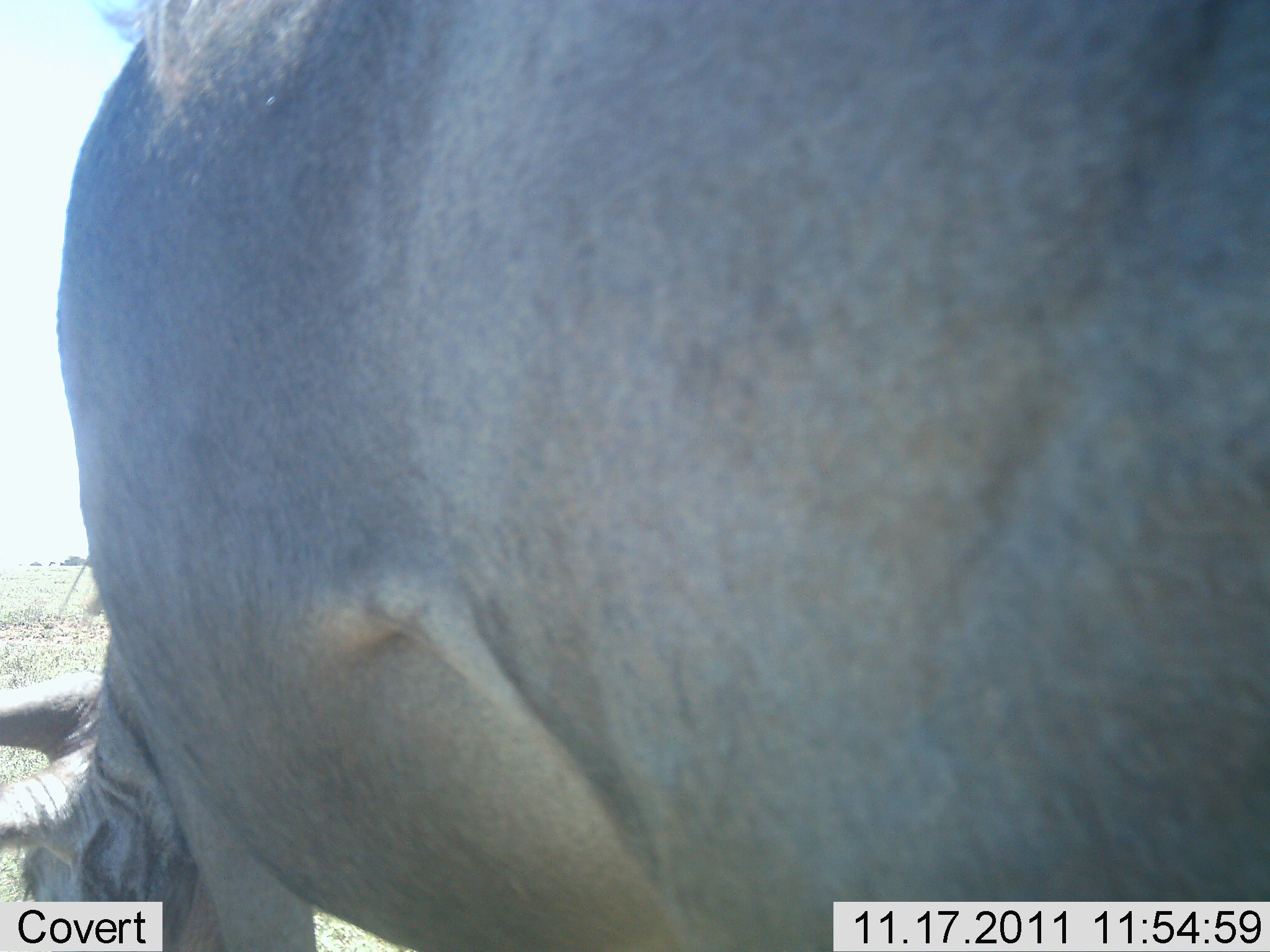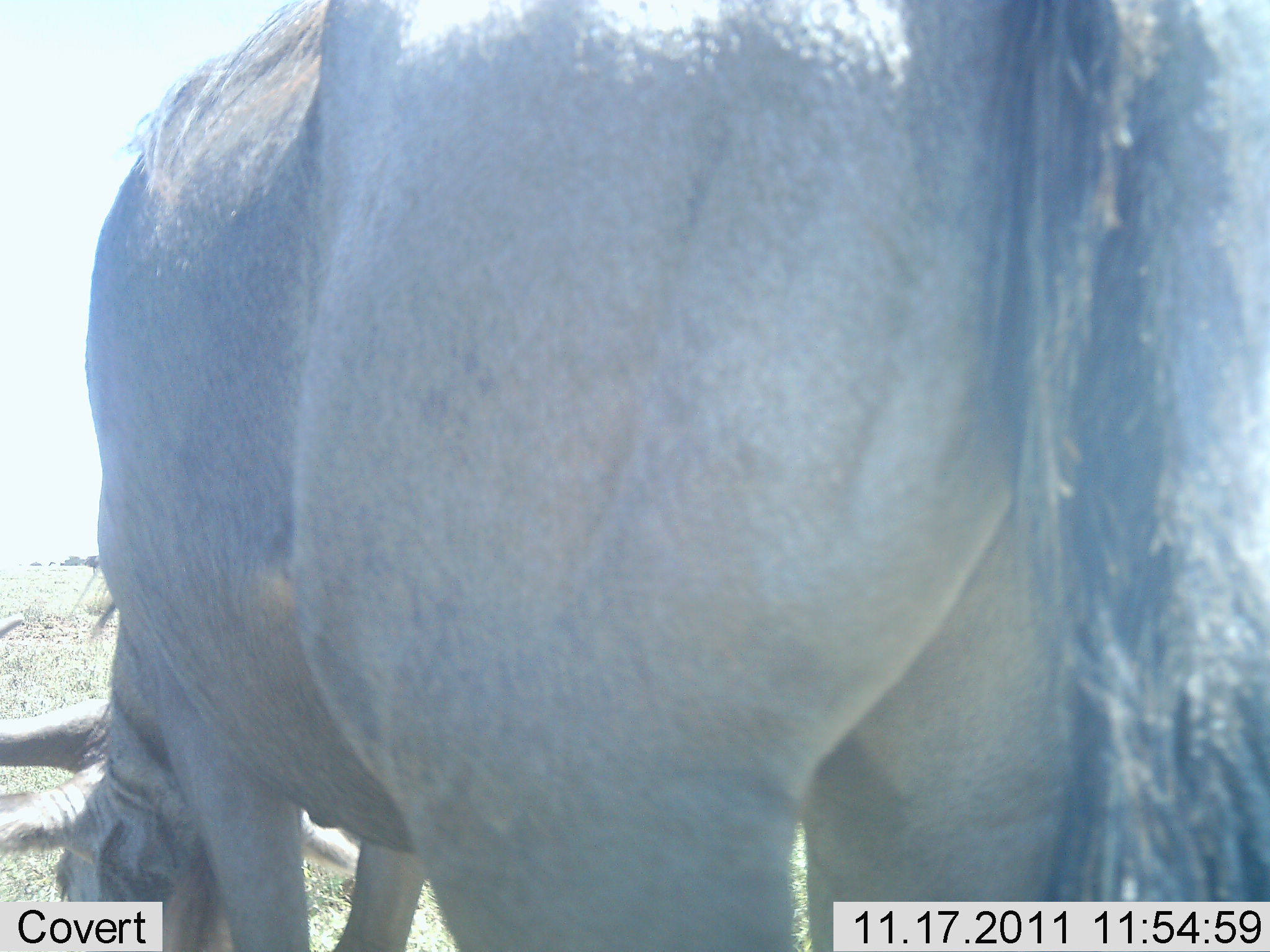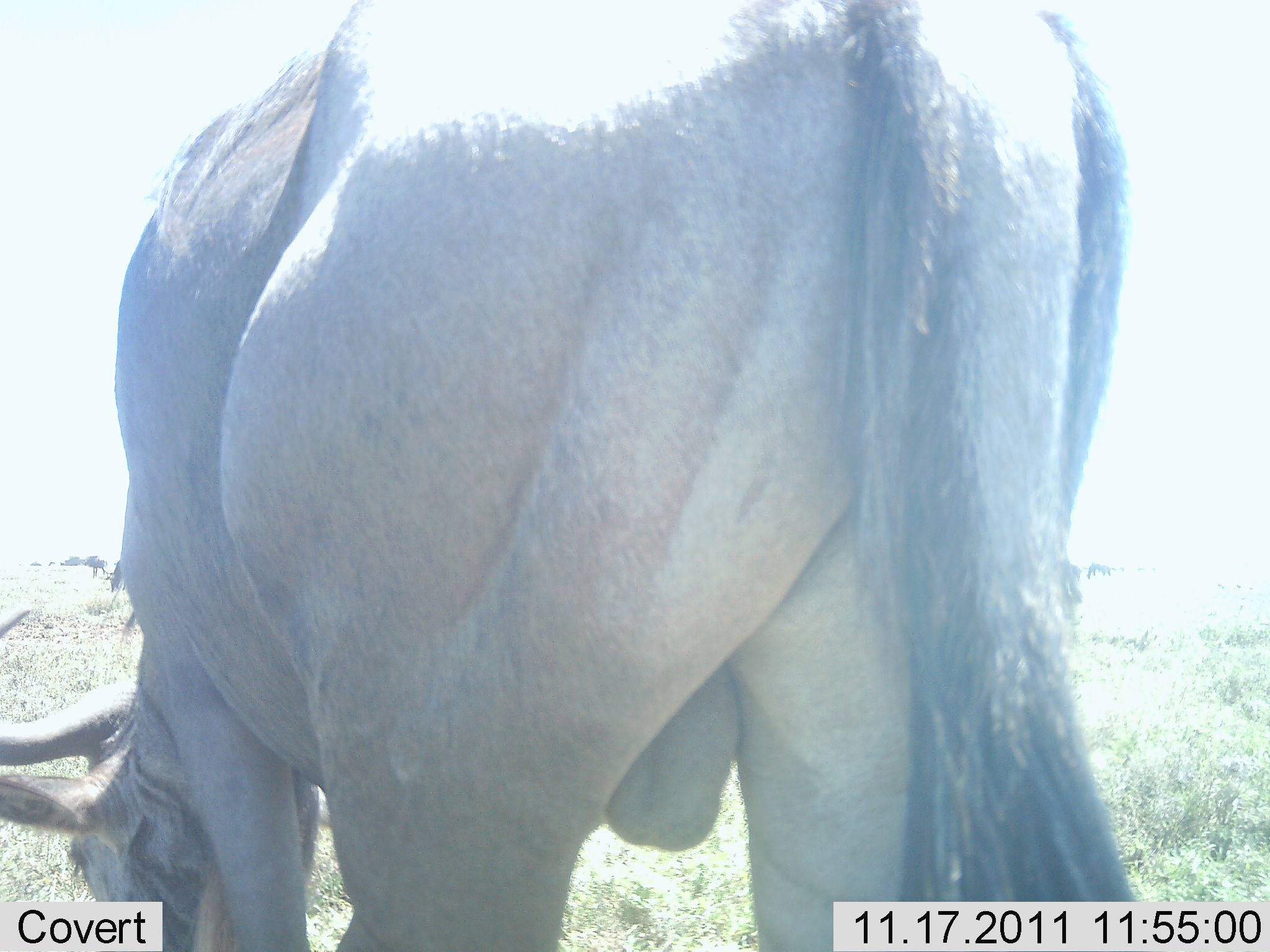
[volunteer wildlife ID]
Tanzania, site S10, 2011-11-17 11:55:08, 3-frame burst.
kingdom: Animalia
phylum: Chordata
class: Mammalia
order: Artiodactyla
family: Bovidae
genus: Connochaetes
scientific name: Connochaetes taurinus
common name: blue wildebeest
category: wildebeest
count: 1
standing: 18%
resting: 0%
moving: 9%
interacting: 0%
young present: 0%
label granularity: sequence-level